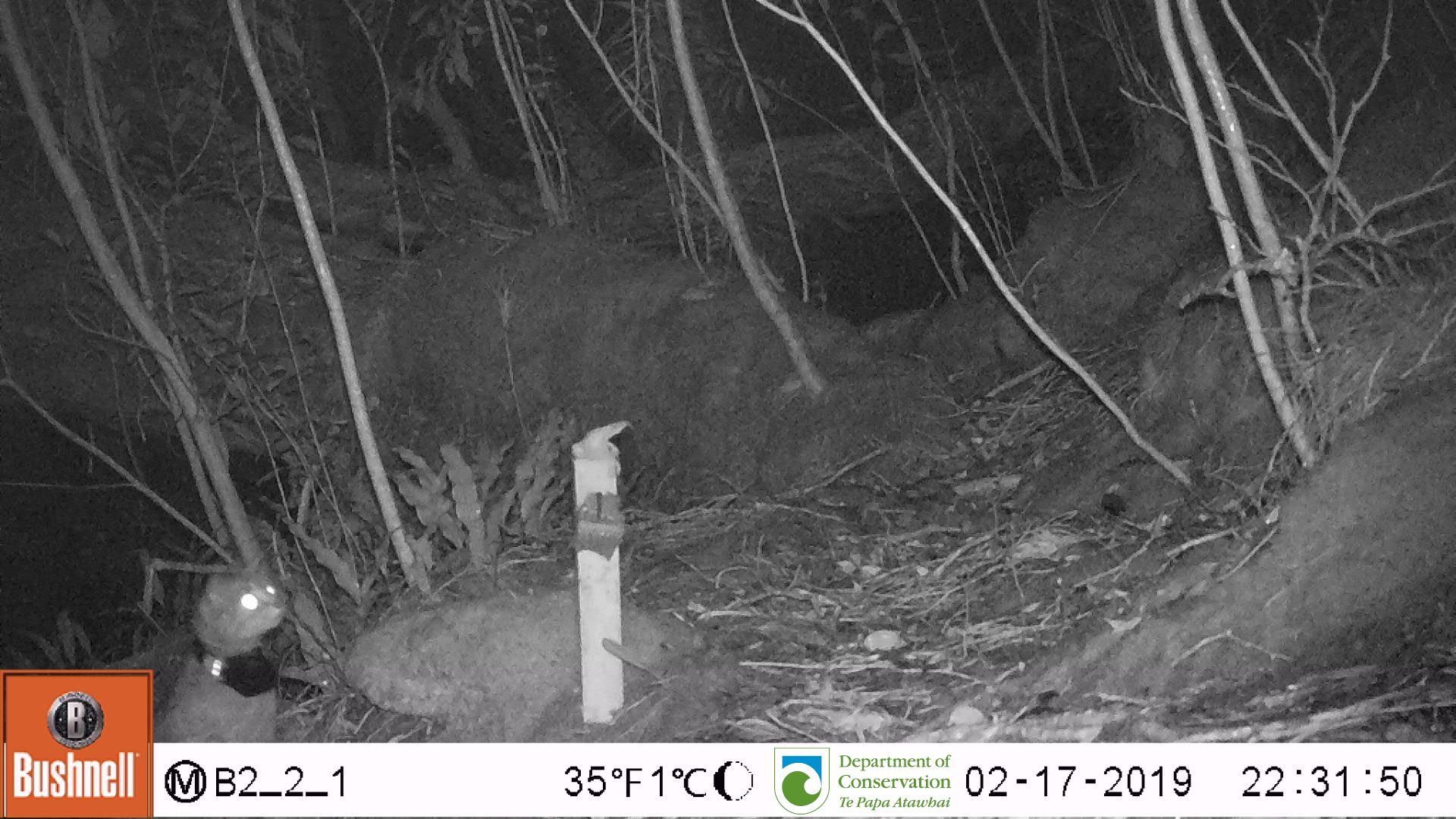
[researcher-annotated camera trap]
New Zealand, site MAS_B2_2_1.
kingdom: Animalia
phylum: Chordata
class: Mammalia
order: Carnivora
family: Felidae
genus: Felis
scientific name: Felis catus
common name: domestic cat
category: cat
Cat (domestic cat) (Felis catus).